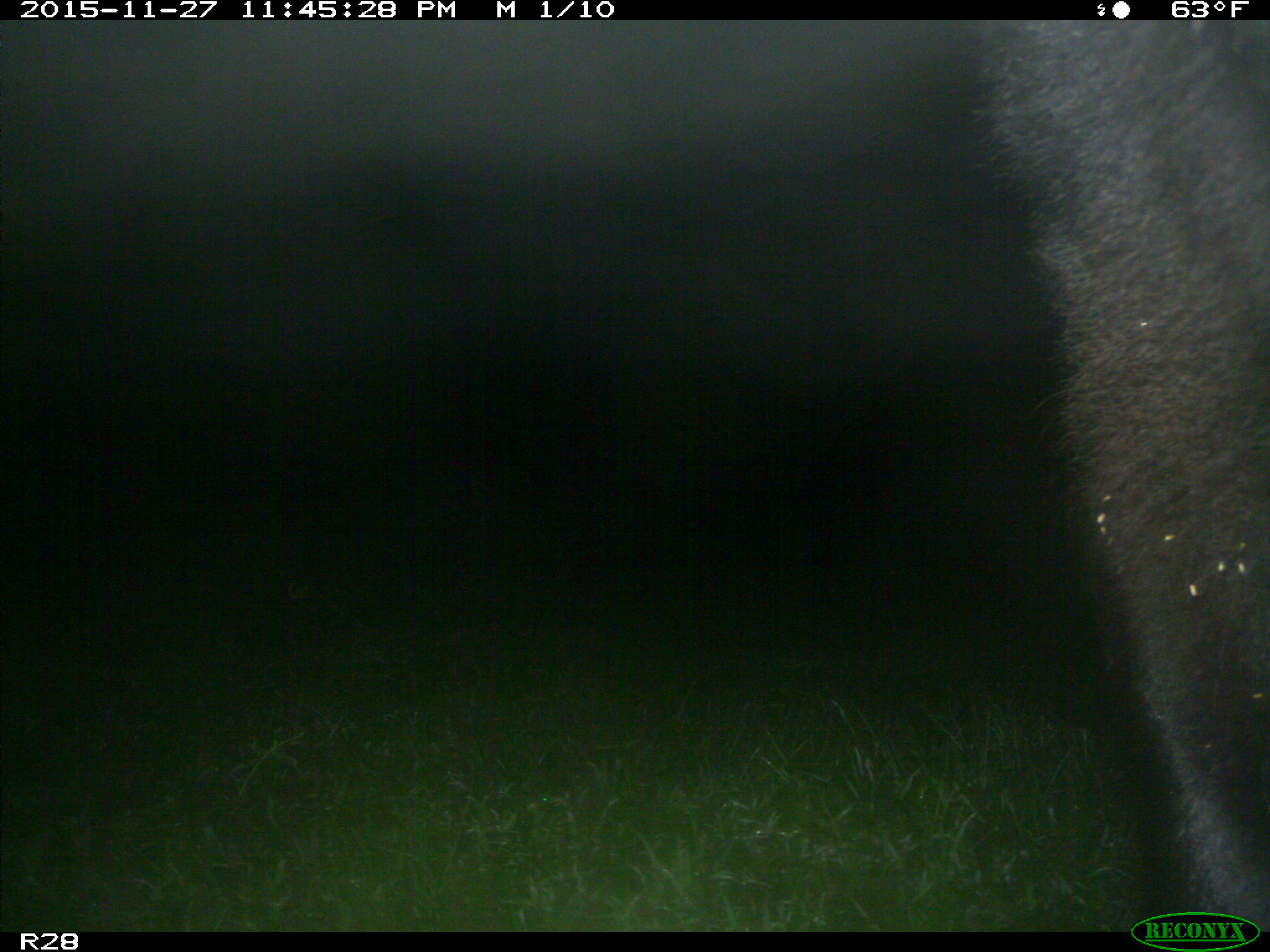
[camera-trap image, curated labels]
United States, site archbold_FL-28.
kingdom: Animalia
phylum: Chordata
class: Mammalia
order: Artiodactyla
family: Bovidae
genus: Bos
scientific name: Bos taurus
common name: domestic cow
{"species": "Bos taurus (domestic cow)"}